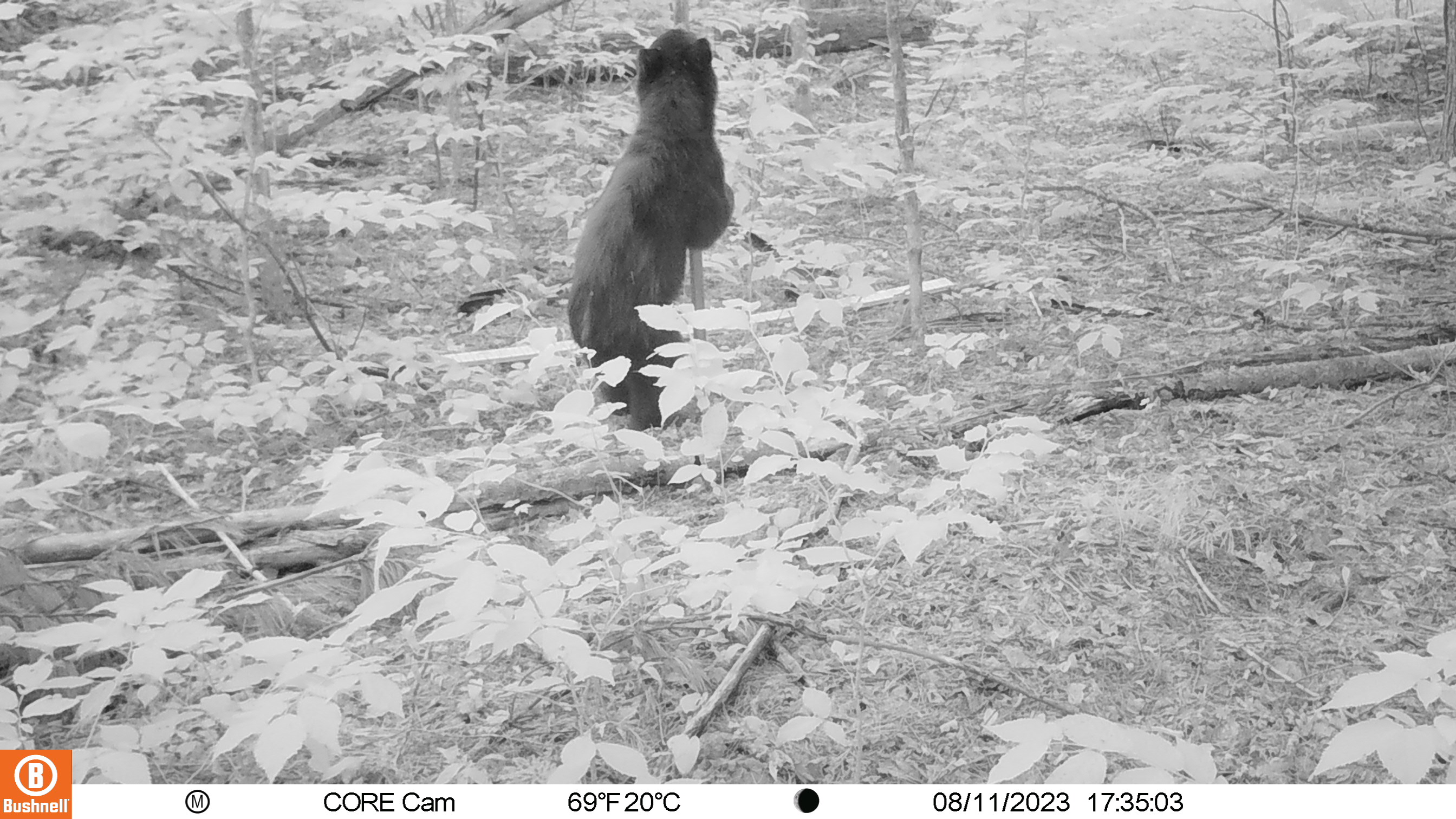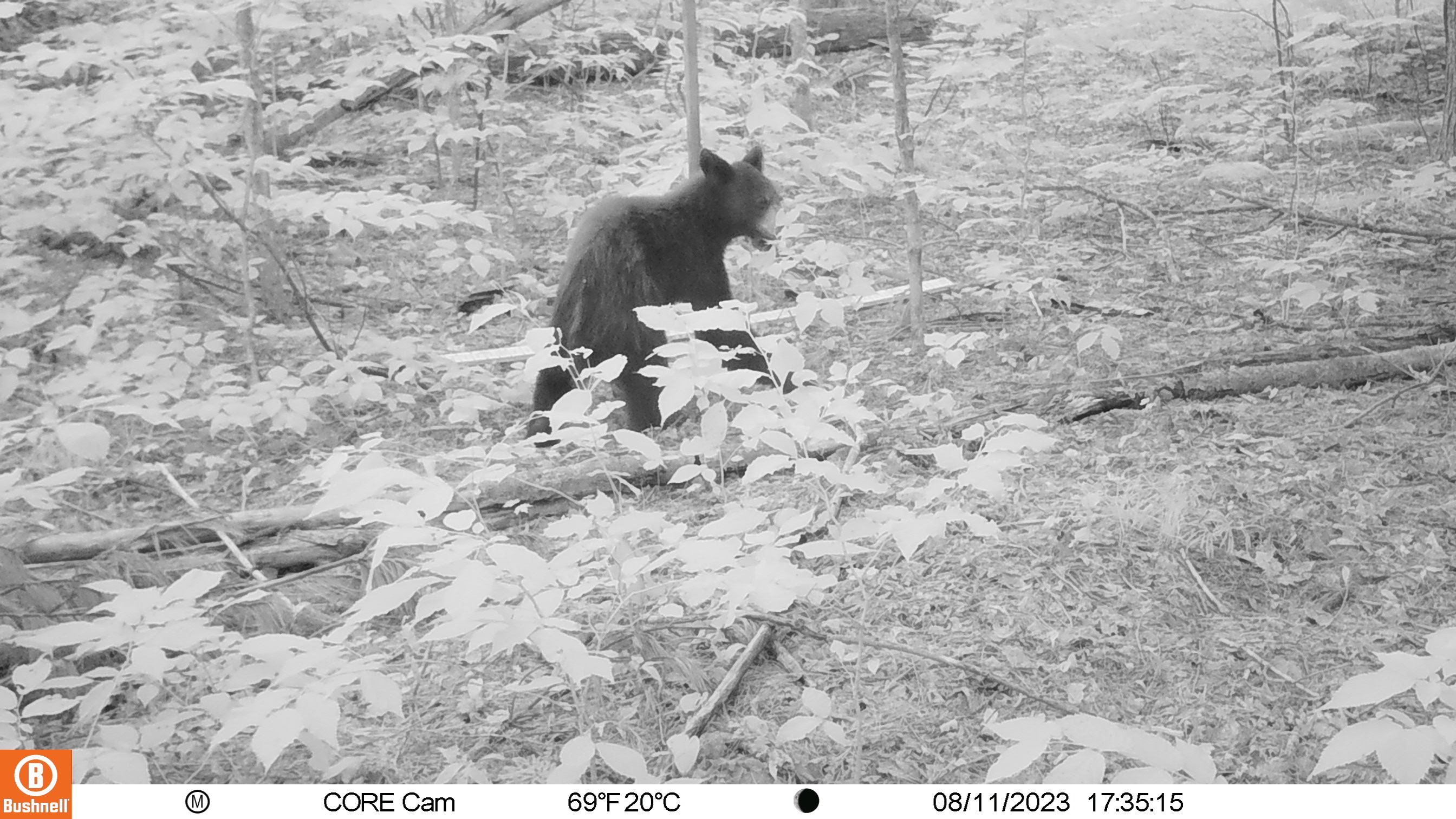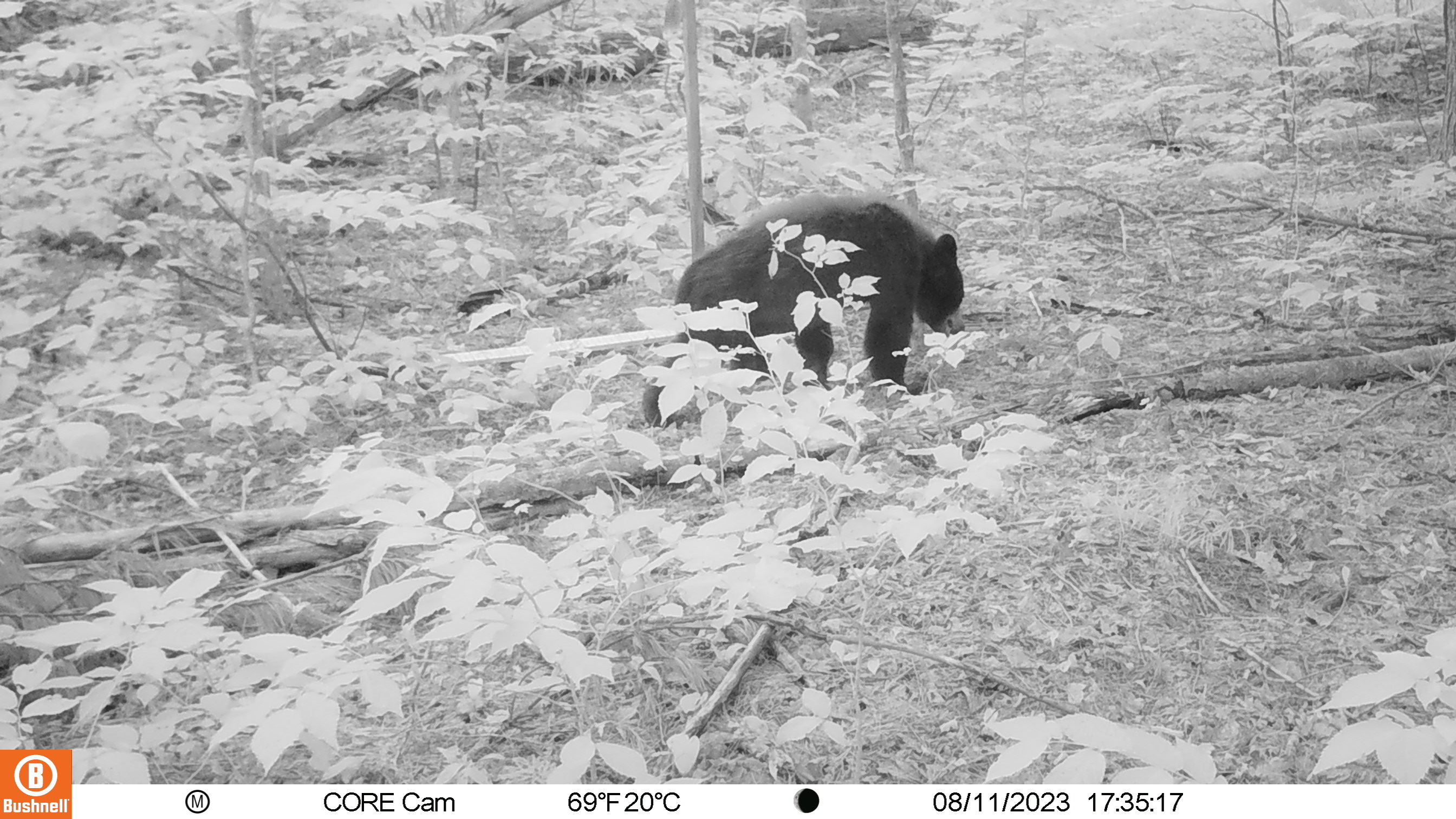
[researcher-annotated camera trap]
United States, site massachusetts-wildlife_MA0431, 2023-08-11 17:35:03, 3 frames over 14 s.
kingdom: Animalia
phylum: Chordata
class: Mammalia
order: Carnivora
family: Ursidae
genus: Ursus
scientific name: Ursus americanus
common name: black bear